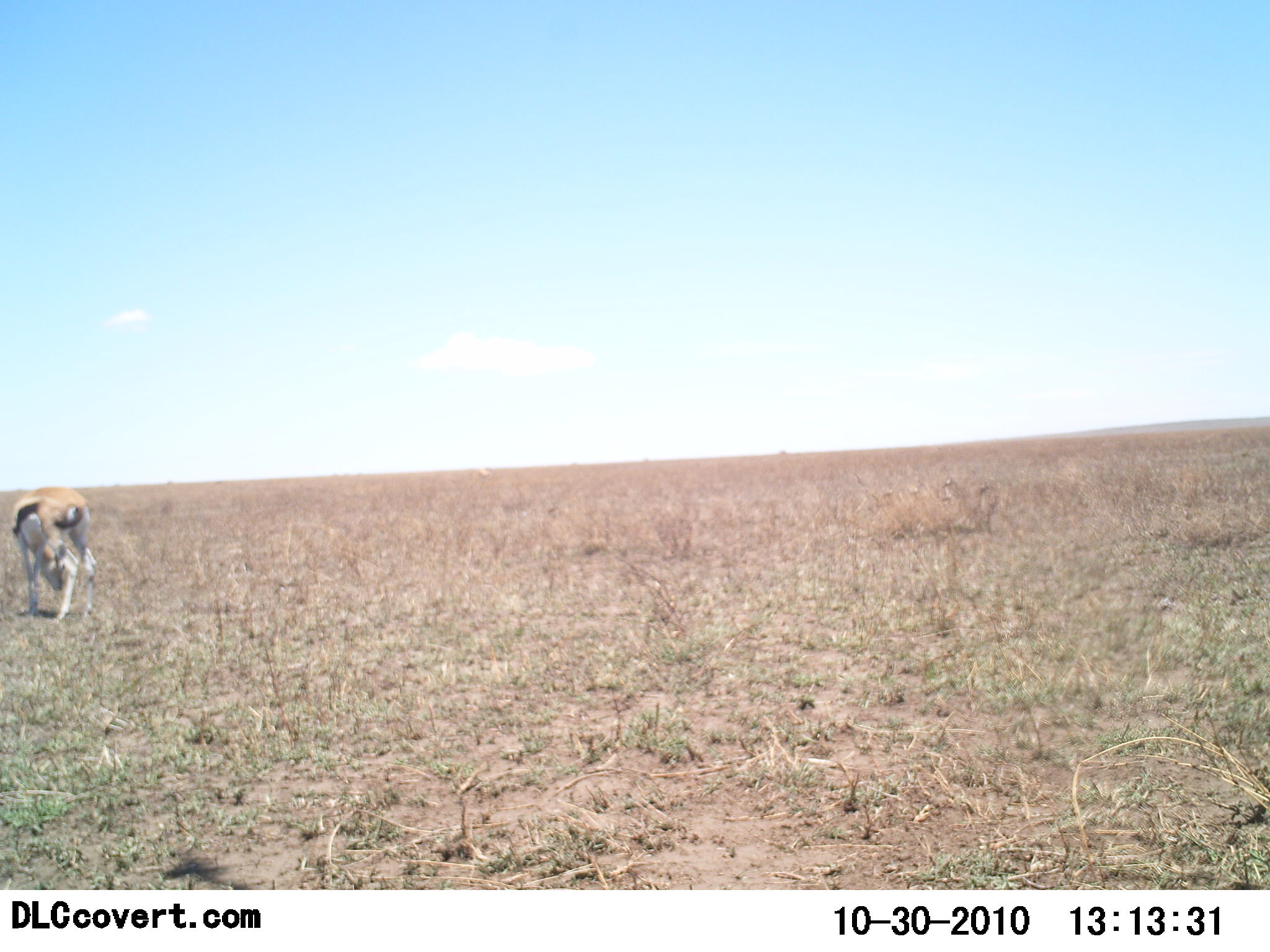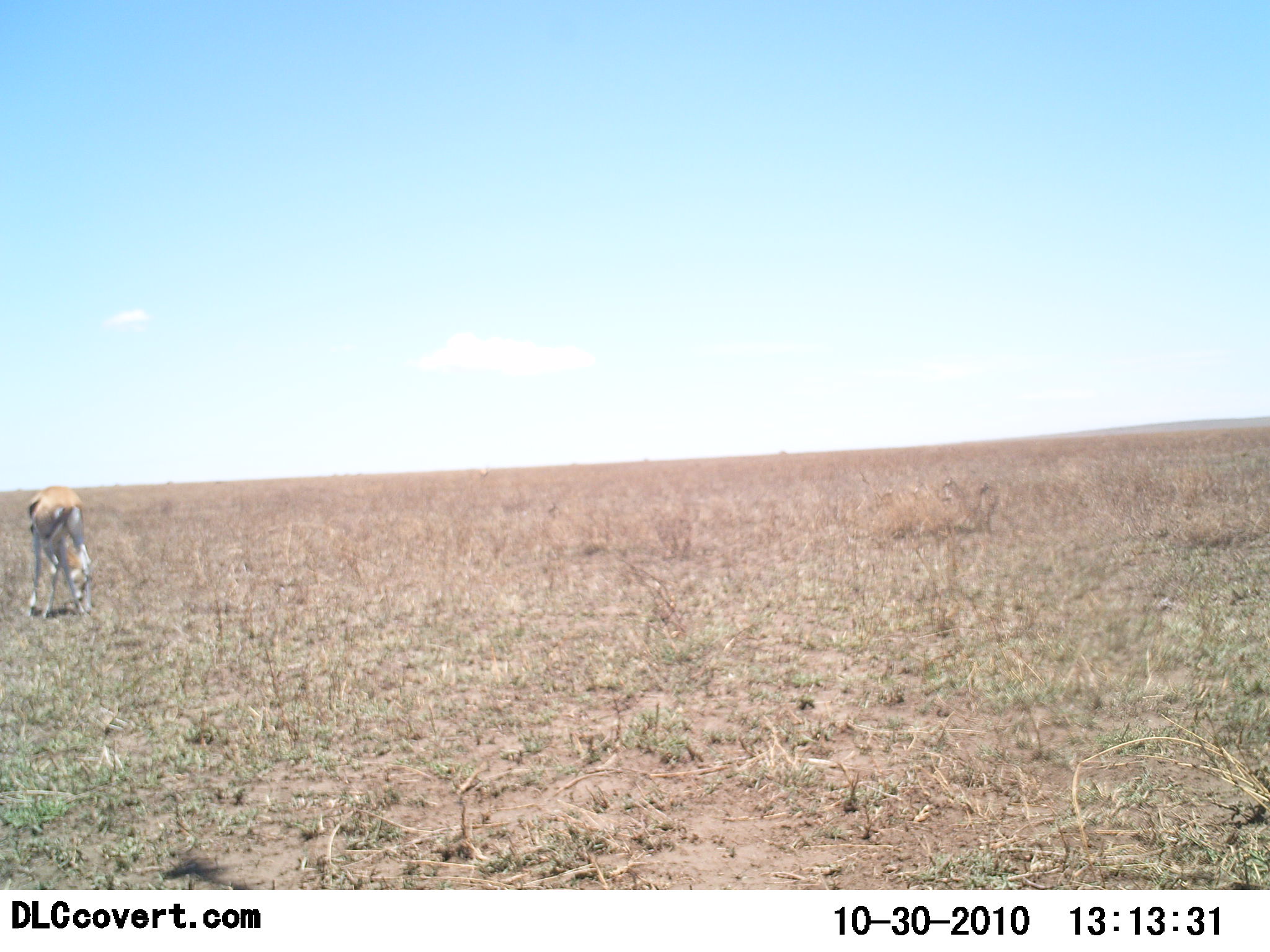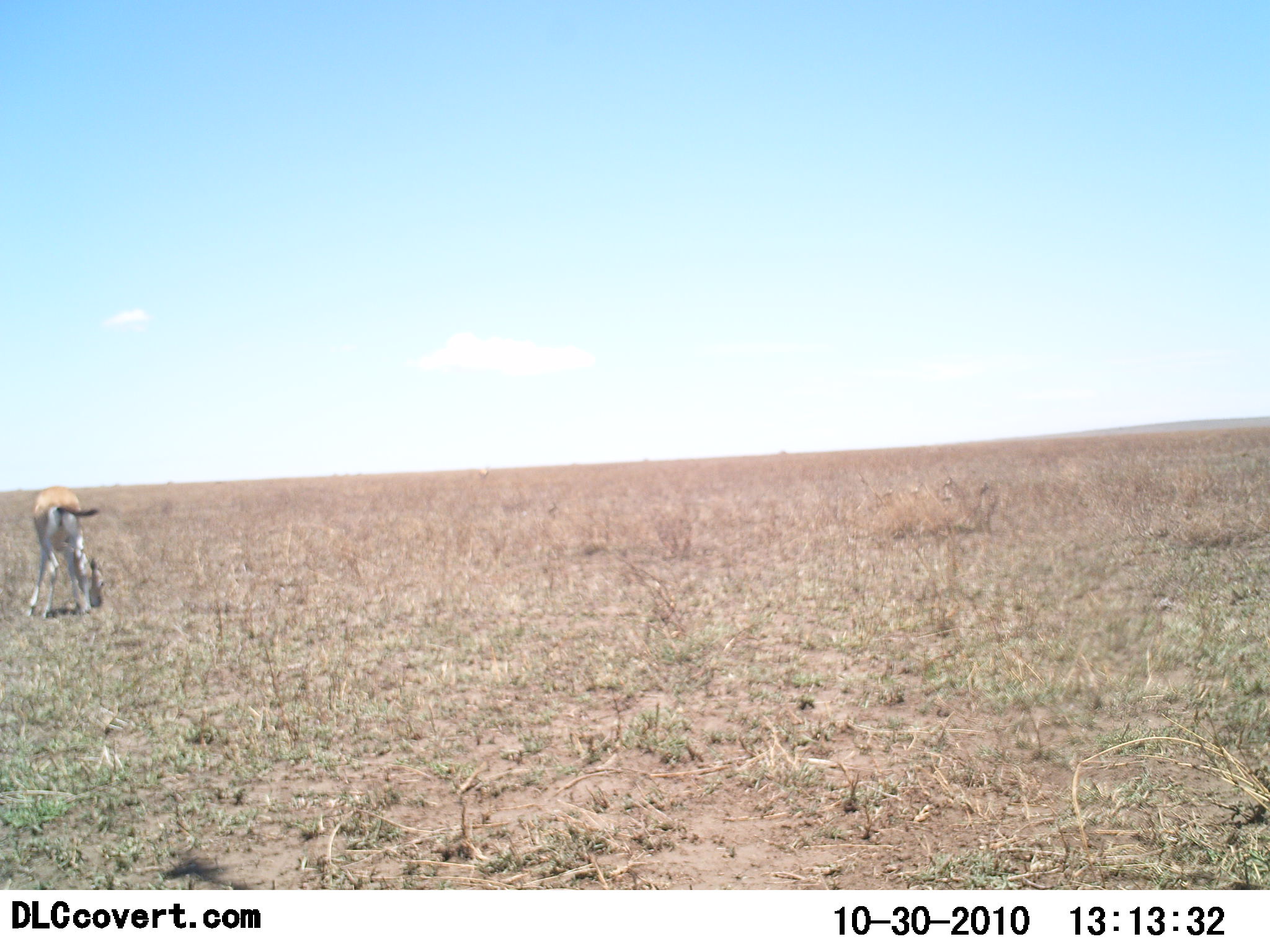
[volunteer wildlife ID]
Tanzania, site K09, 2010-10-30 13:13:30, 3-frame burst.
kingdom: Animalia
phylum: Chordata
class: Mammalia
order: Artiodactyla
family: Bovidae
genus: Eudorcas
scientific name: Eudorcas thomsonii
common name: thomson's gazelle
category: gazellethomsons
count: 1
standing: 24%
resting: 0%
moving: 0%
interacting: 0%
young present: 0%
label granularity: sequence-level